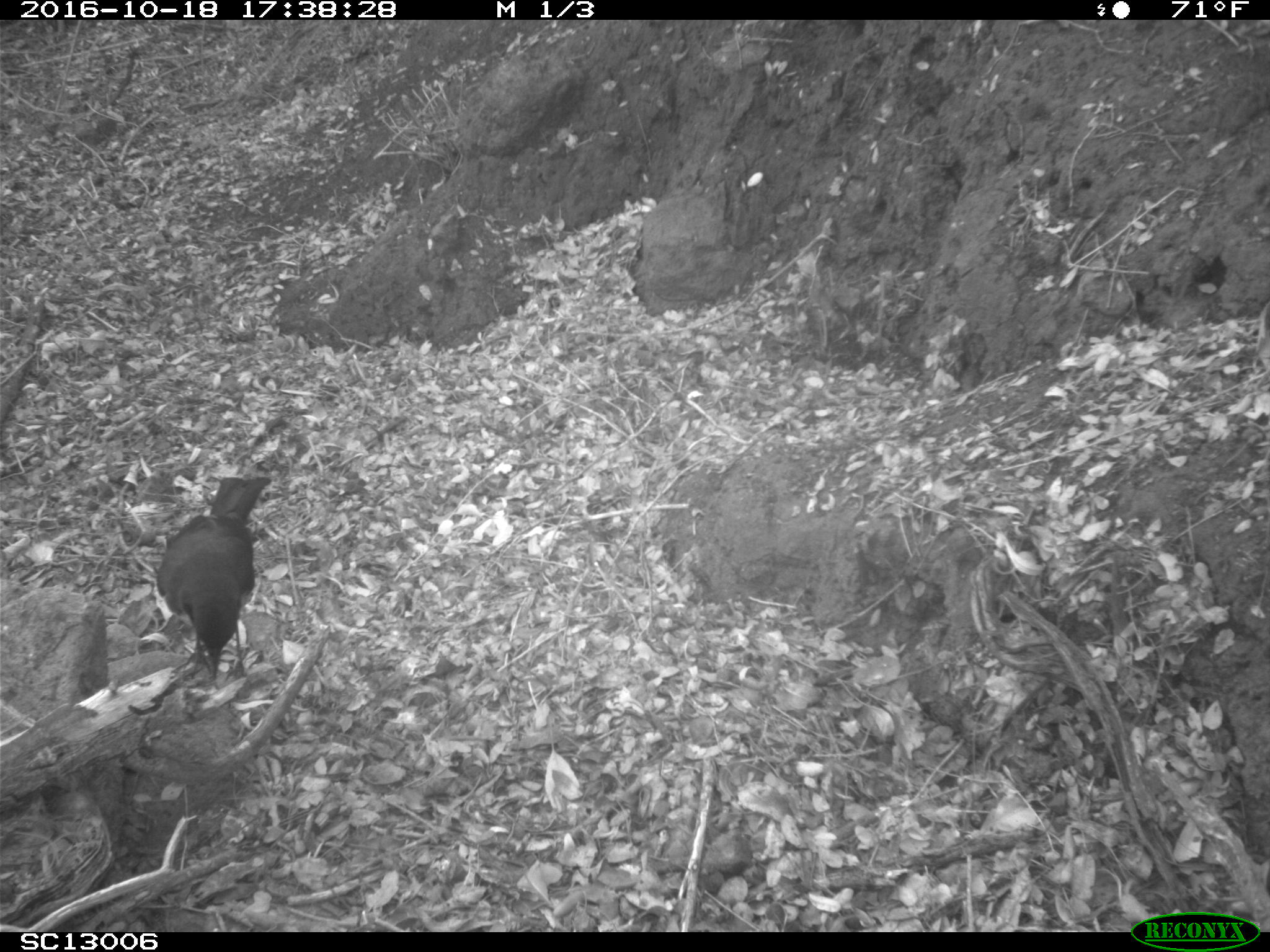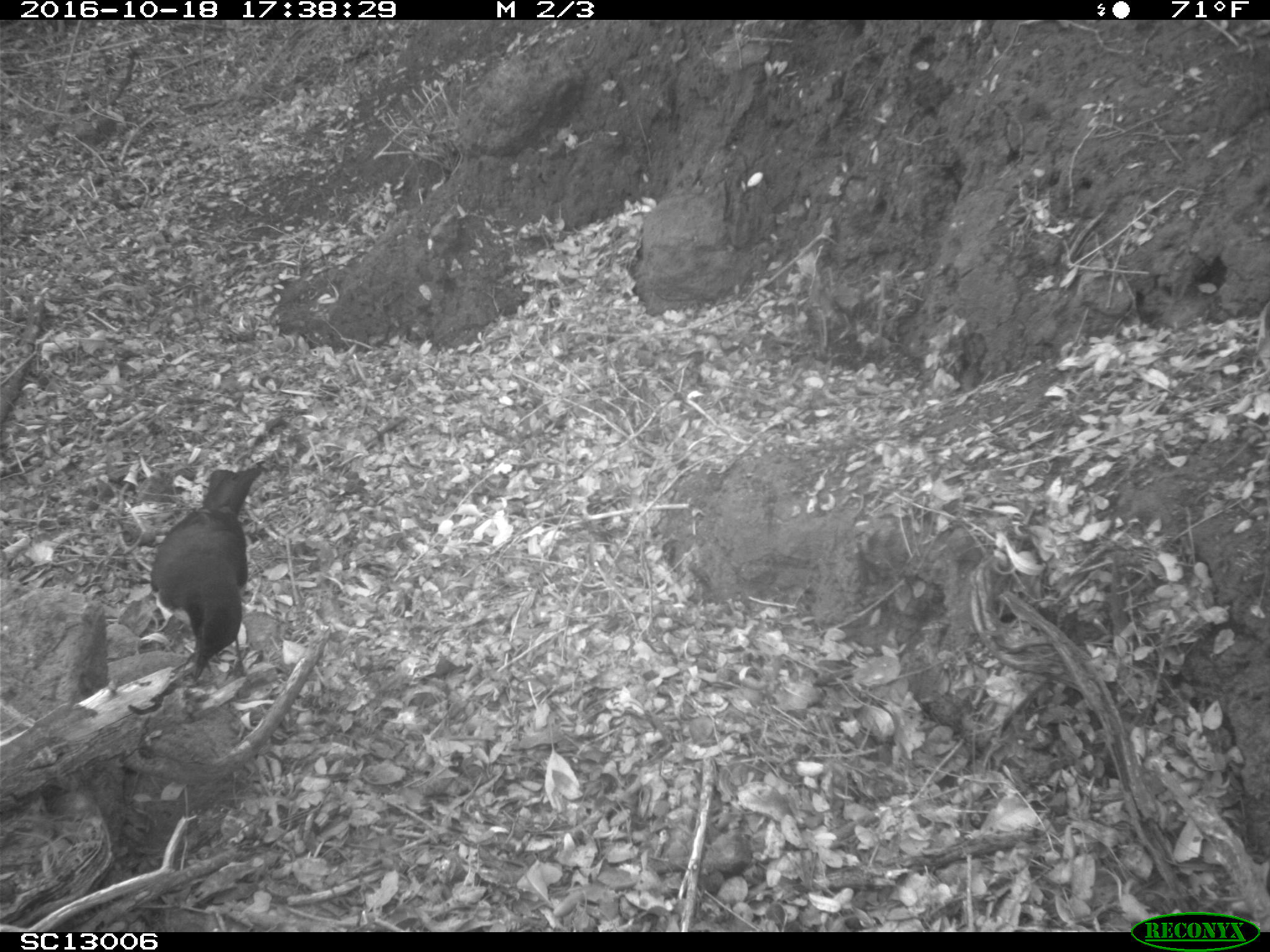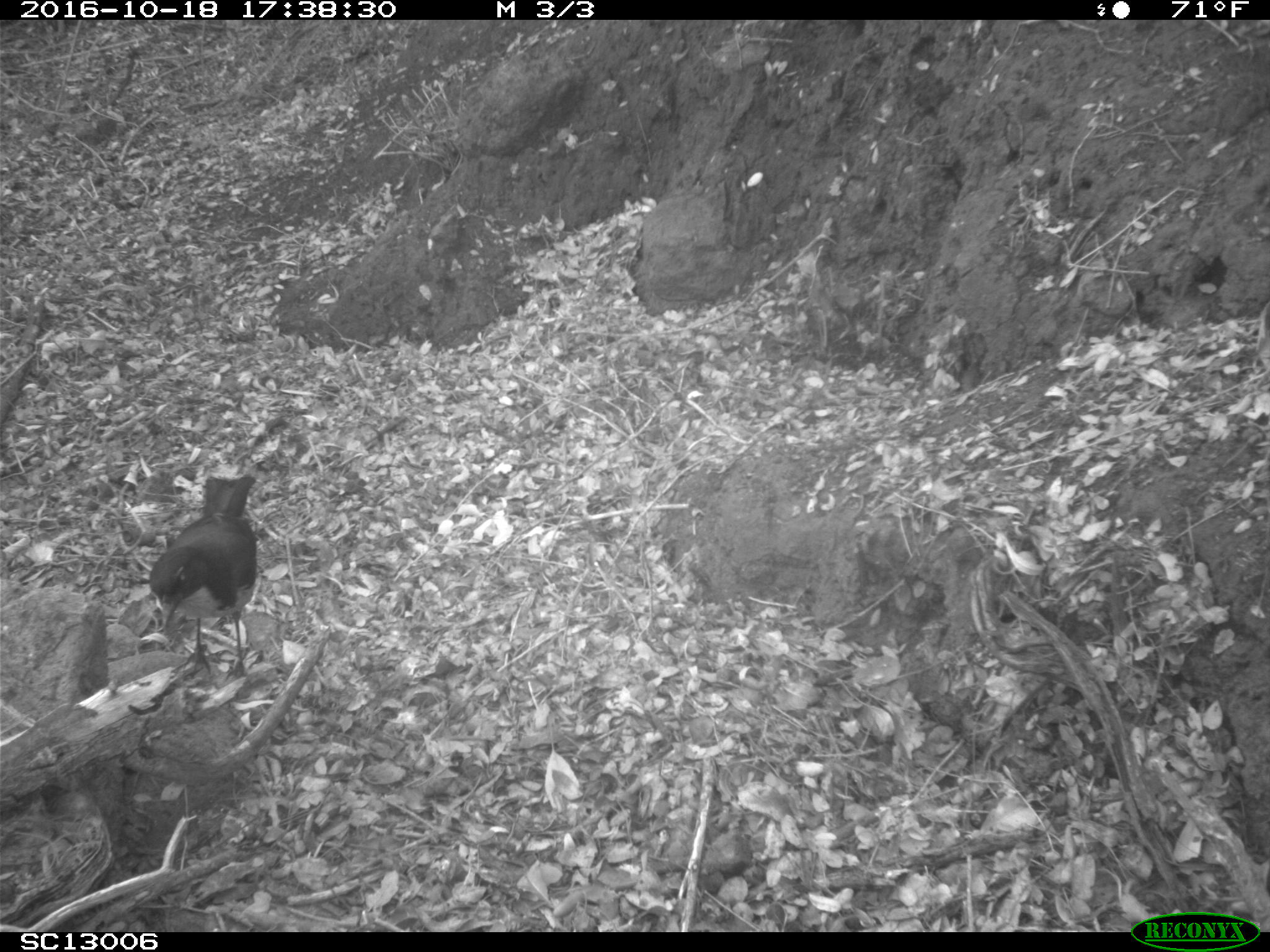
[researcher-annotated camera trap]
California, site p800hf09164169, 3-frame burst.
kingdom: Animalia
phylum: Chordata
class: Aves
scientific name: Aves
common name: bird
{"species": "bird (Aves)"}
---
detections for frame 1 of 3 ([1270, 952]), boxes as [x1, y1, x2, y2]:
bird: [151, 476, 270, 681]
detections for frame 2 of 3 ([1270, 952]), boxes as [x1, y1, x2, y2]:
bird: [151, 462, 264, 684]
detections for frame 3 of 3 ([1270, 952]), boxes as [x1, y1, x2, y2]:
bird: [148, 477, 257, 687]